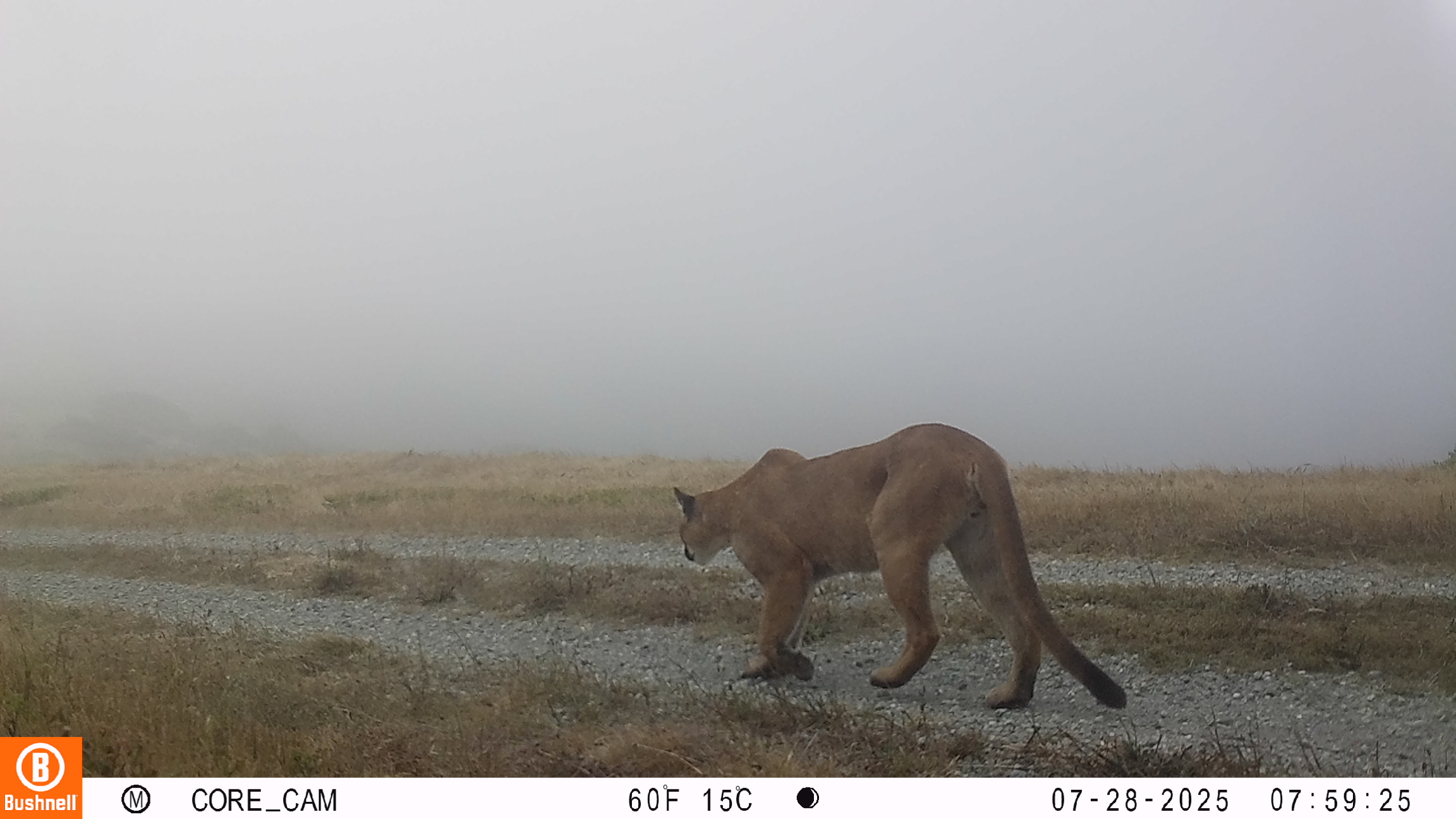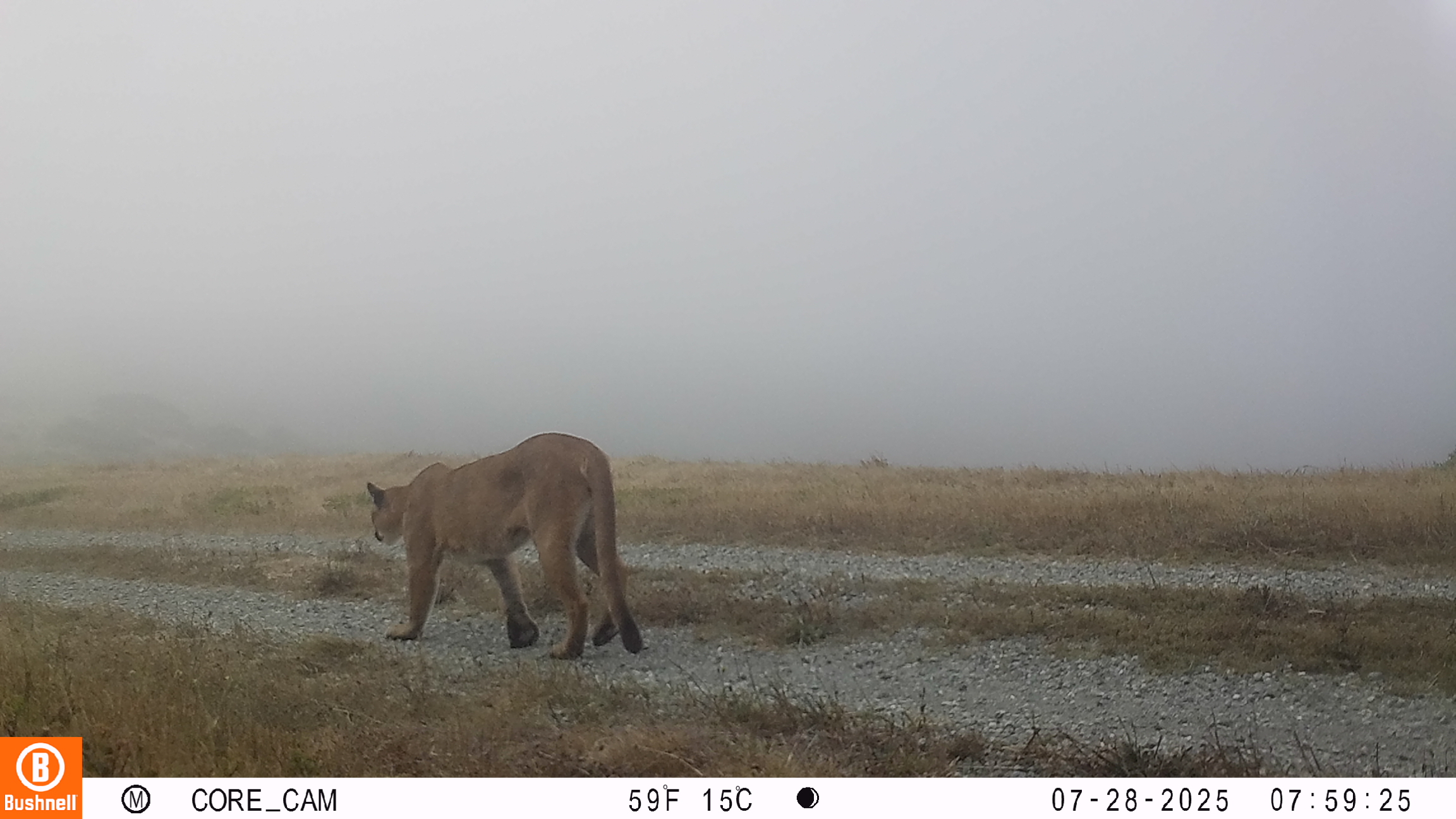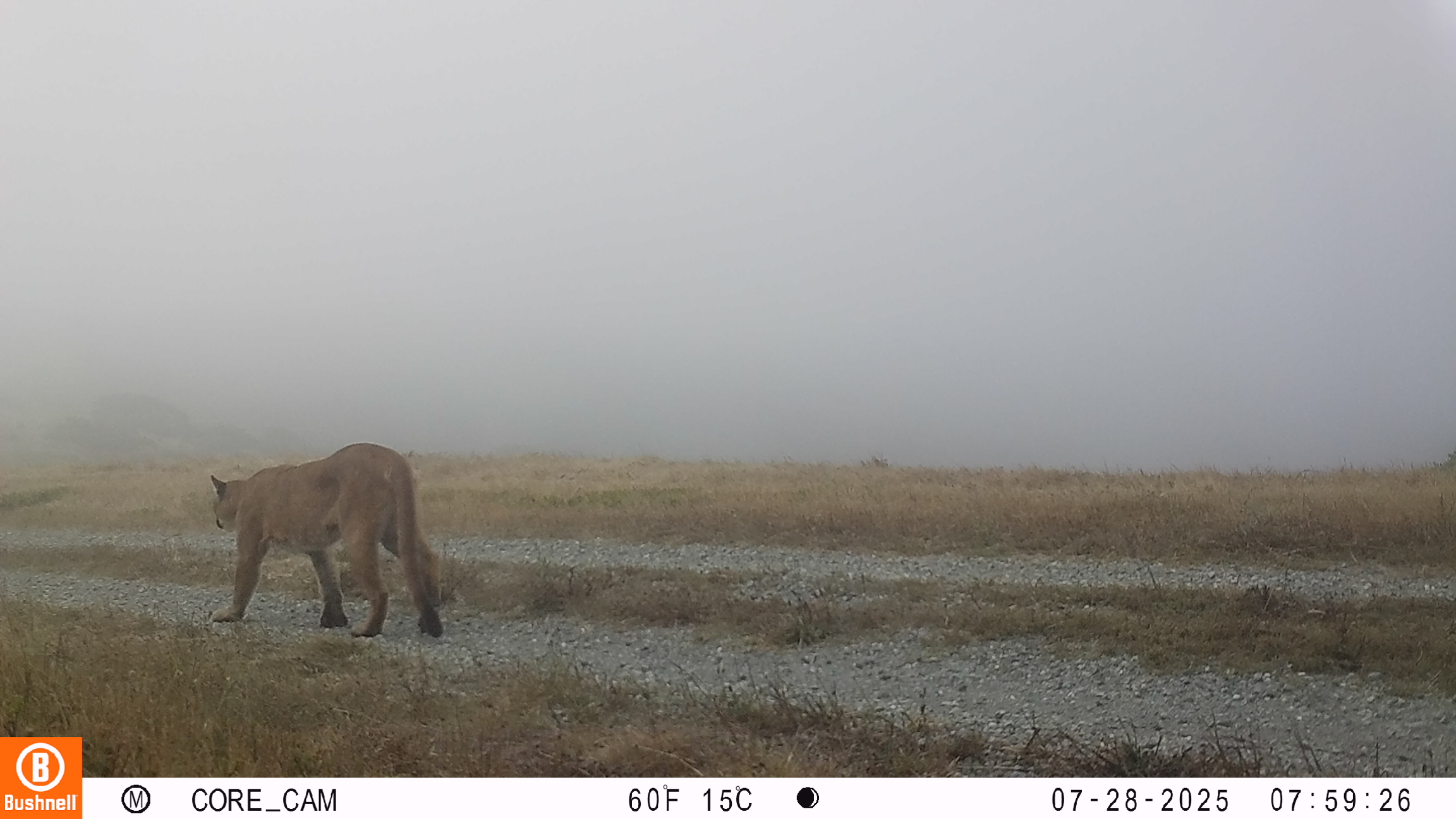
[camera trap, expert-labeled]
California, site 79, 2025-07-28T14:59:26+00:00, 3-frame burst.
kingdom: Animalia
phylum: Chordata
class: Mammalia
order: Carnivora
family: Felidae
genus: Puma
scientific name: Puma concolor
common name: puma